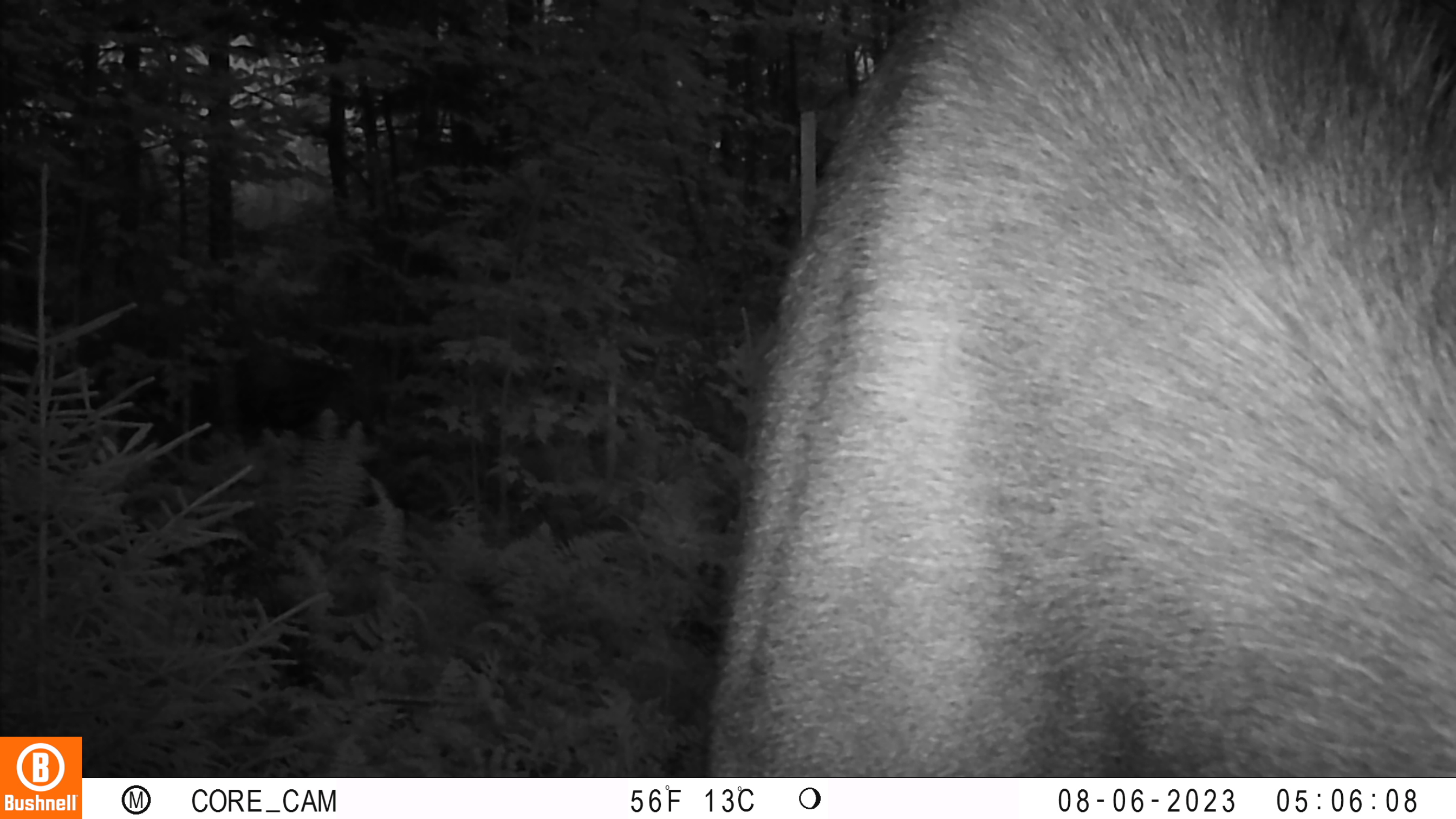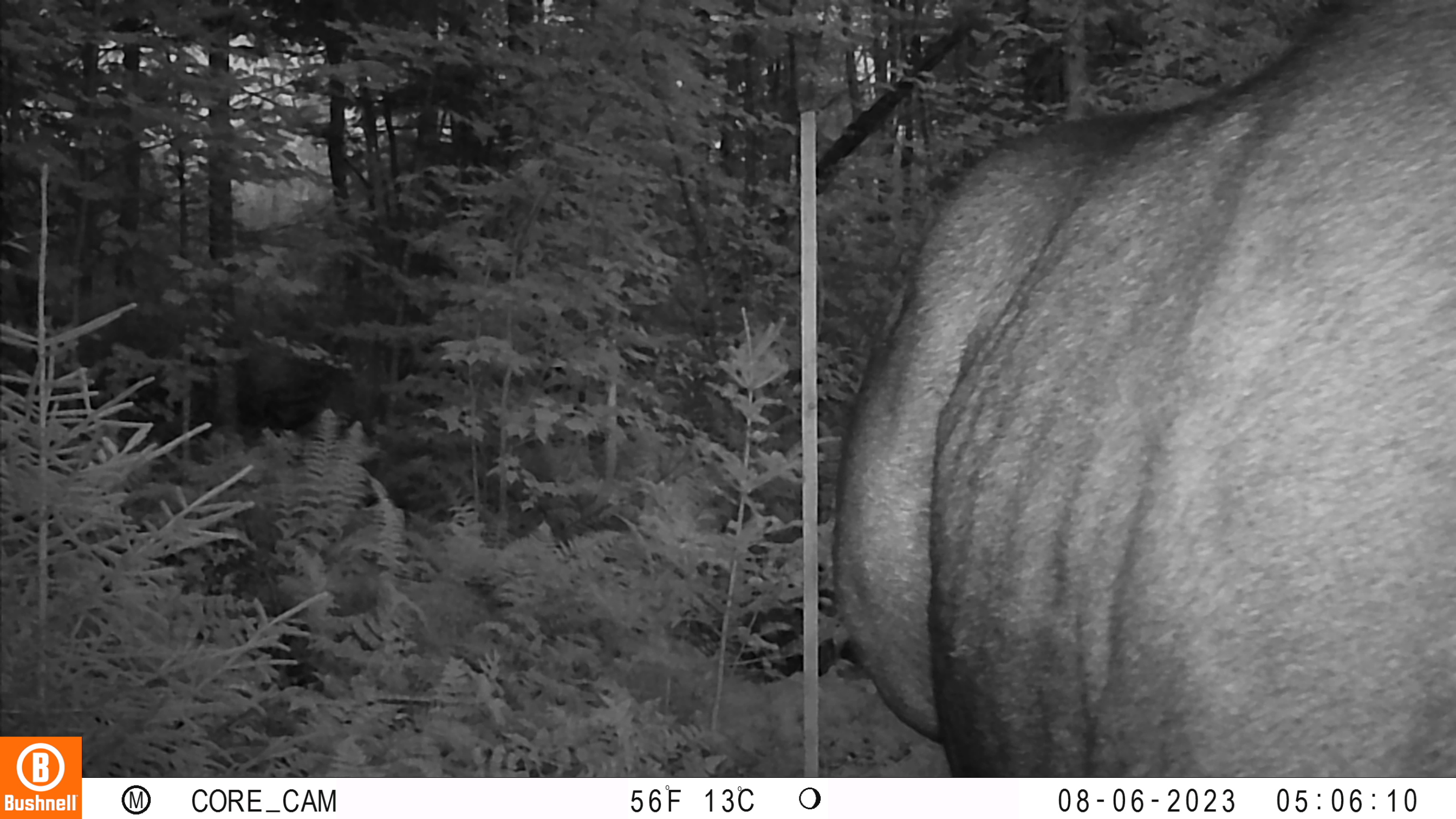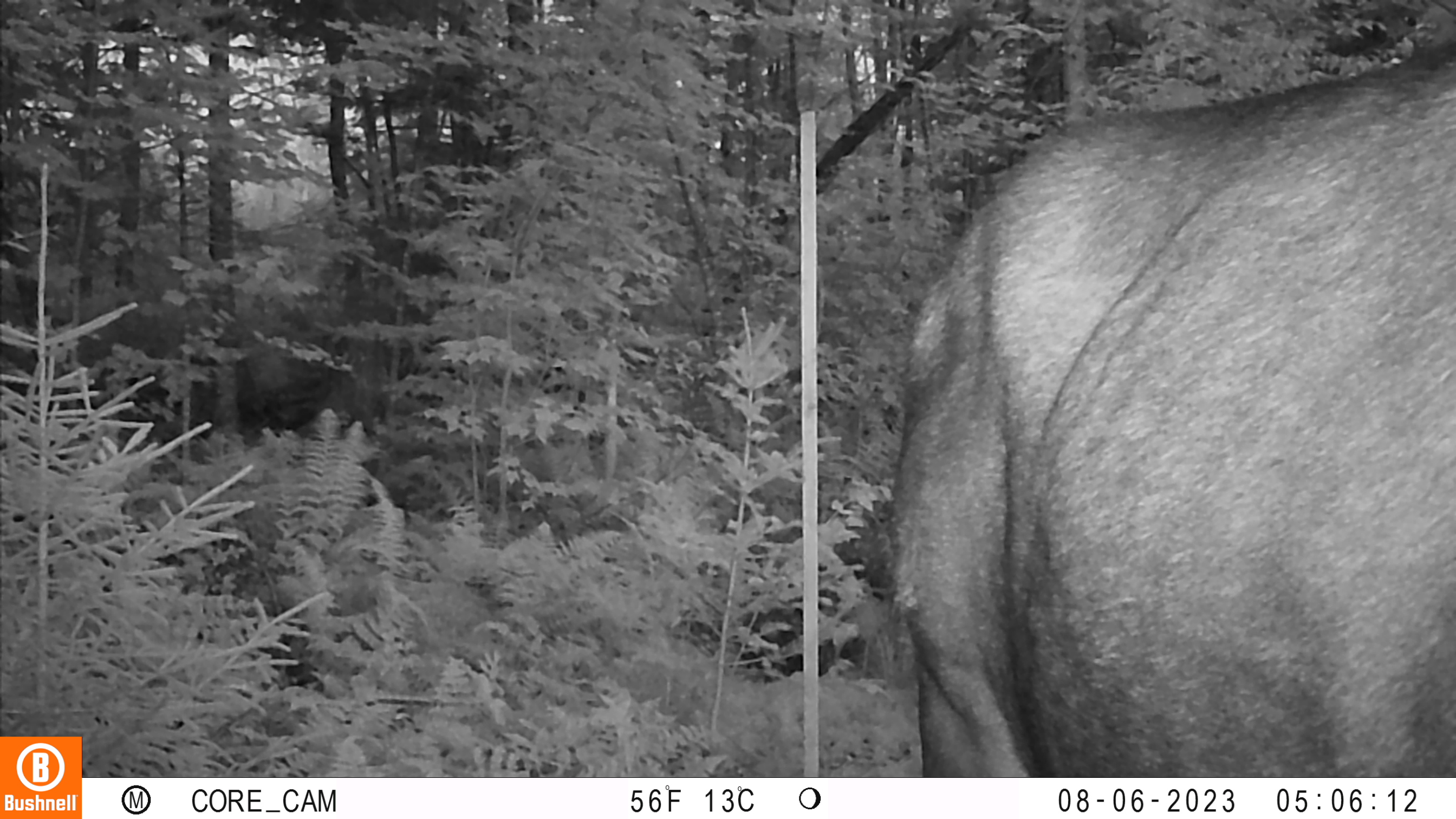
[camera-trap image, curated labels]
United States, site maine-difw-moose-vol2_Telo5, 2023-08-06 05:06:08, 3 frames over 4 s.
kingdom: Animalia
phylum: Chordata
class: Mammalia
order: Artiodactyla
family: Cervidae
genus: Alces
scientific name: Alces alces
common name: moose